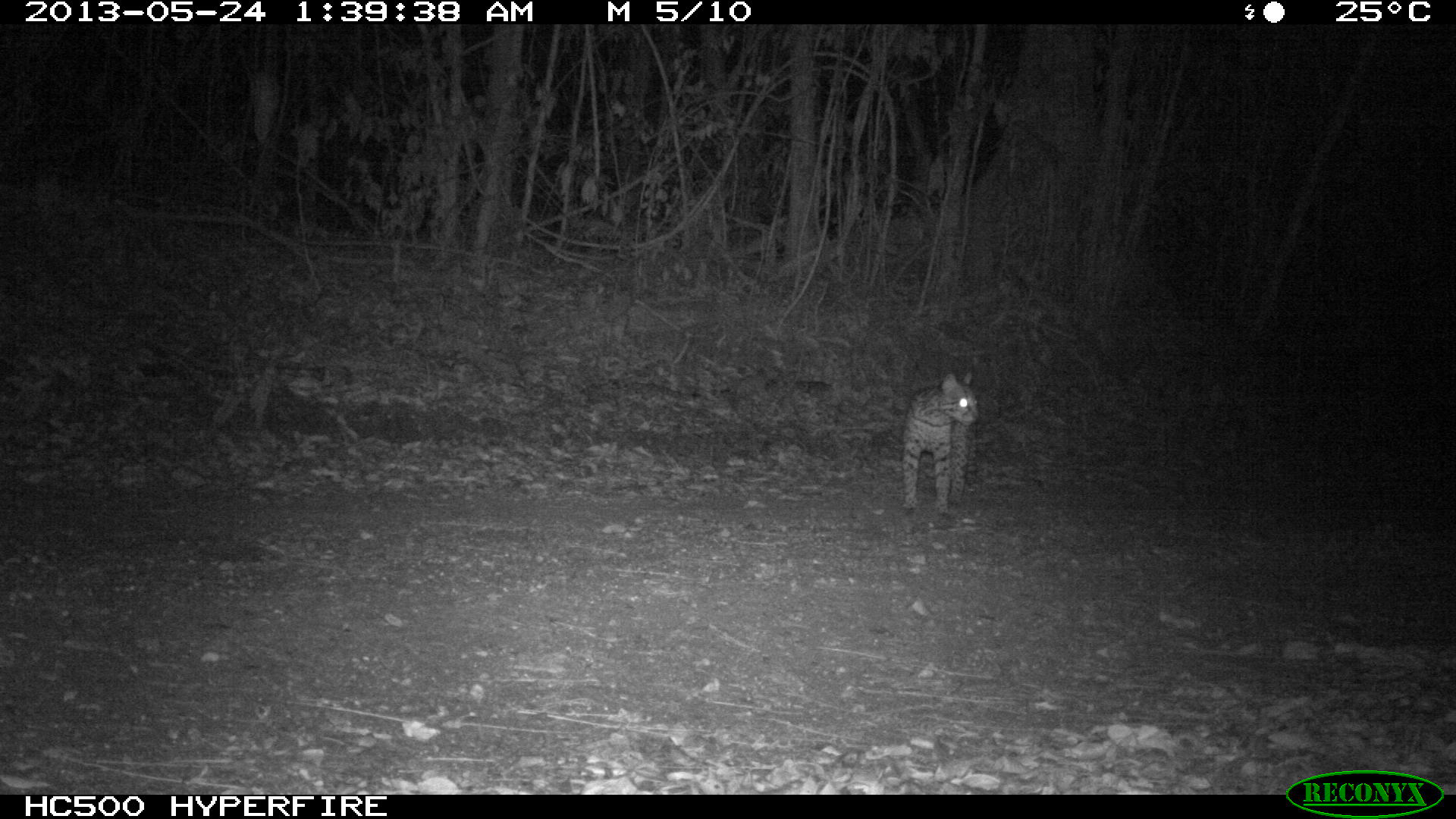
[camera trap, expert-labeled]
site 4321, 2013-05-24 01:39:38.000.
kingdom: Animalia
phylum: Chordata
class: Mammalia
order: Carnivora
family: Felidae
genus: Leopardus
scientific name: Leopardus pardalis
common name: ocelot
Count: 1.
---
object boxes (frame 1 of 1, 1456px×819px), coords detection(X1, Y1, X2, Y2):
leopardus pardalis: detection(895, 369, 974, 511)